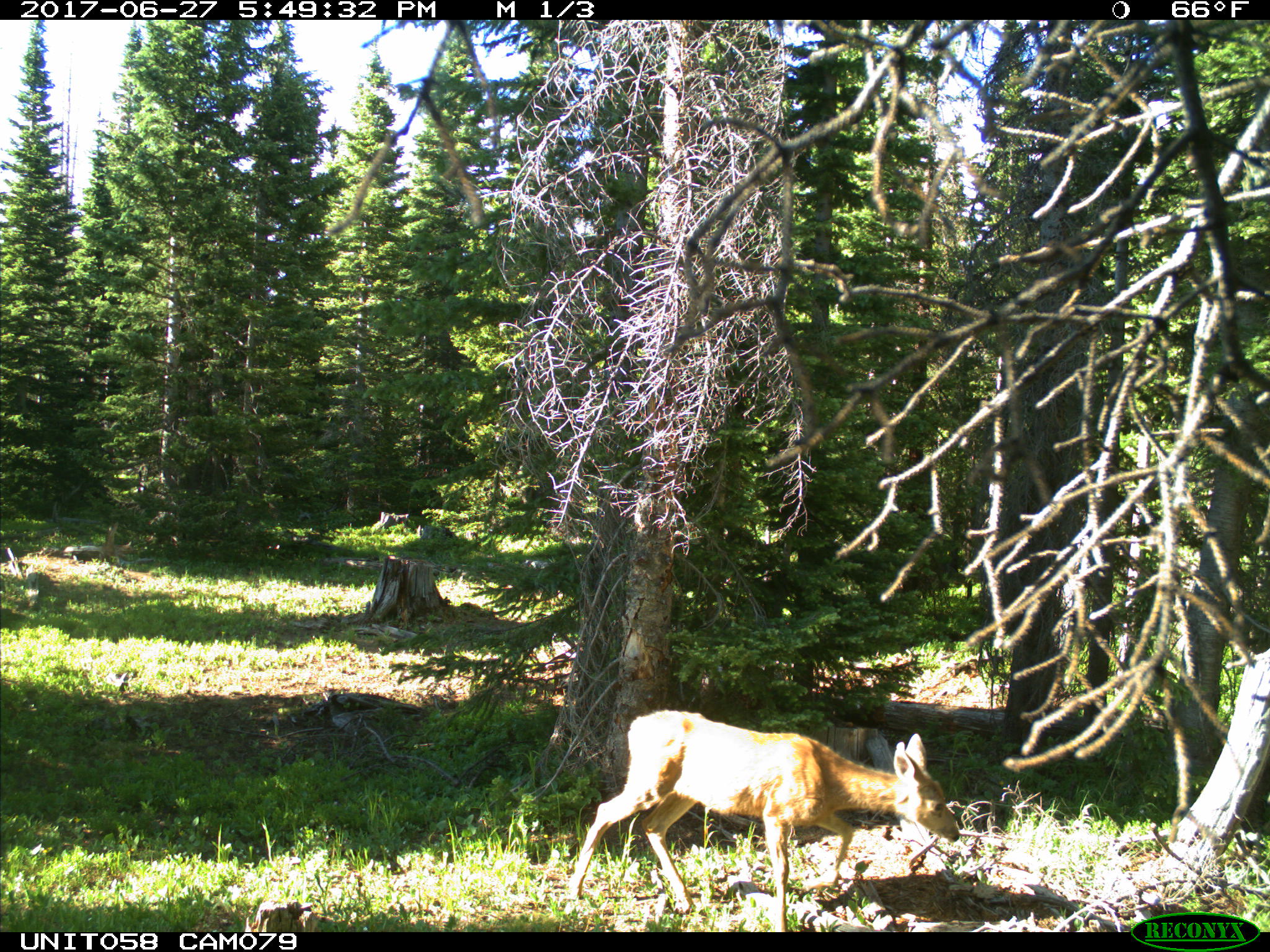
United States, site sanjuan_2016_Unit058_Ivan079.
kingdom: Animalia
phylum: Chordata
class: Mammalia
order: Artiodactyla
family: Cervidae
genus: Odocoileus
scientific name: Odocoileus hemionus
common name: mule deer